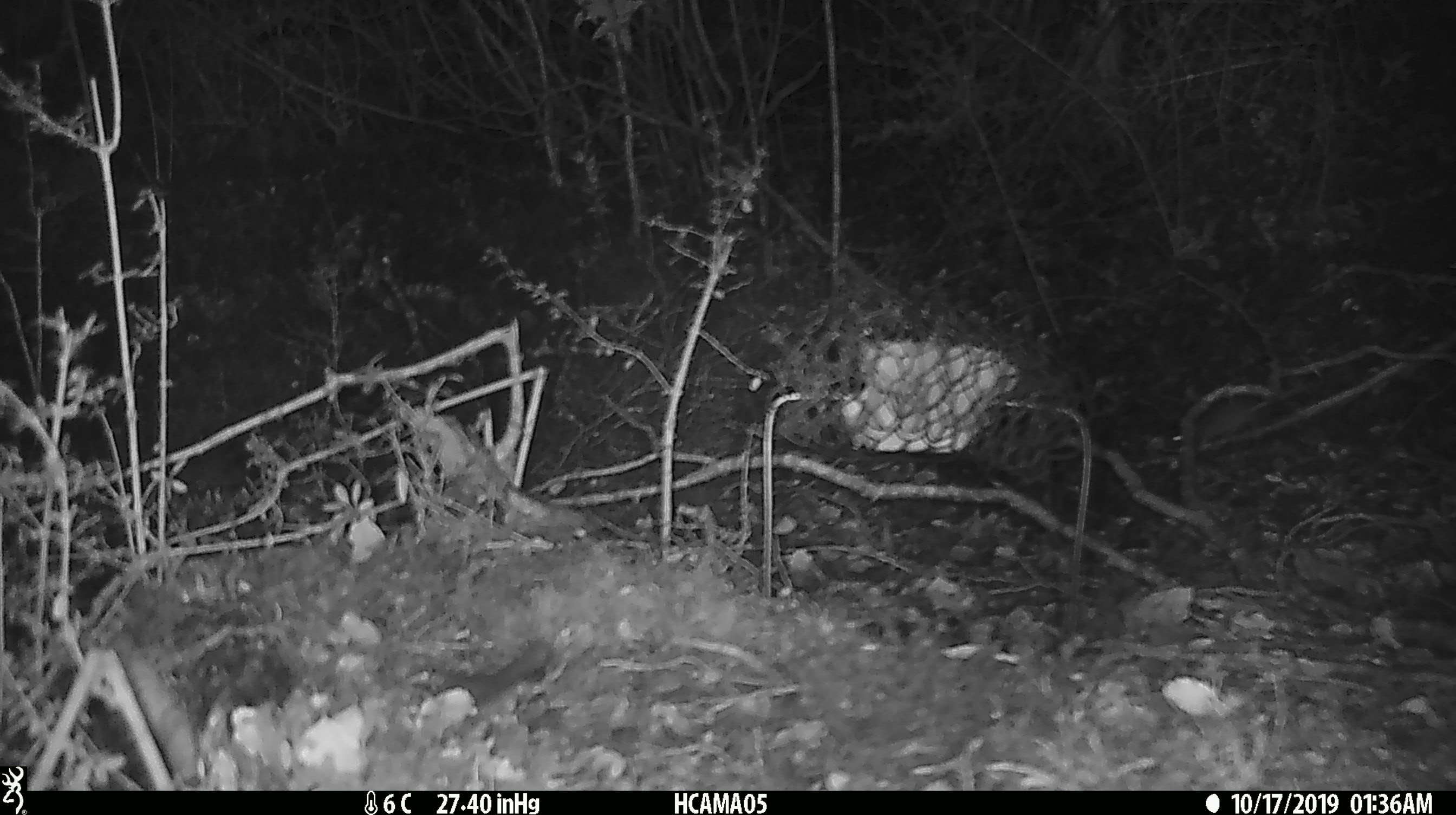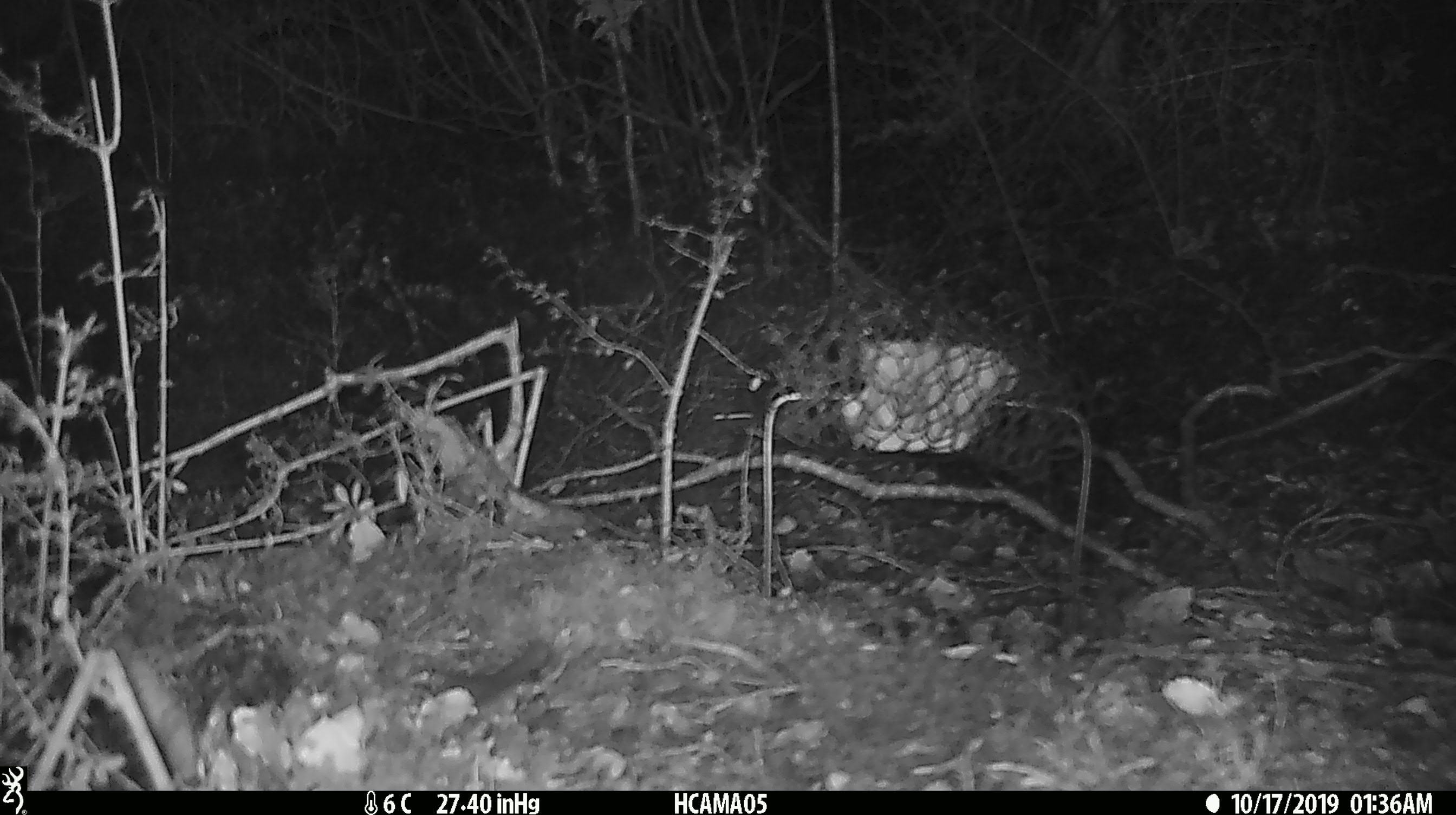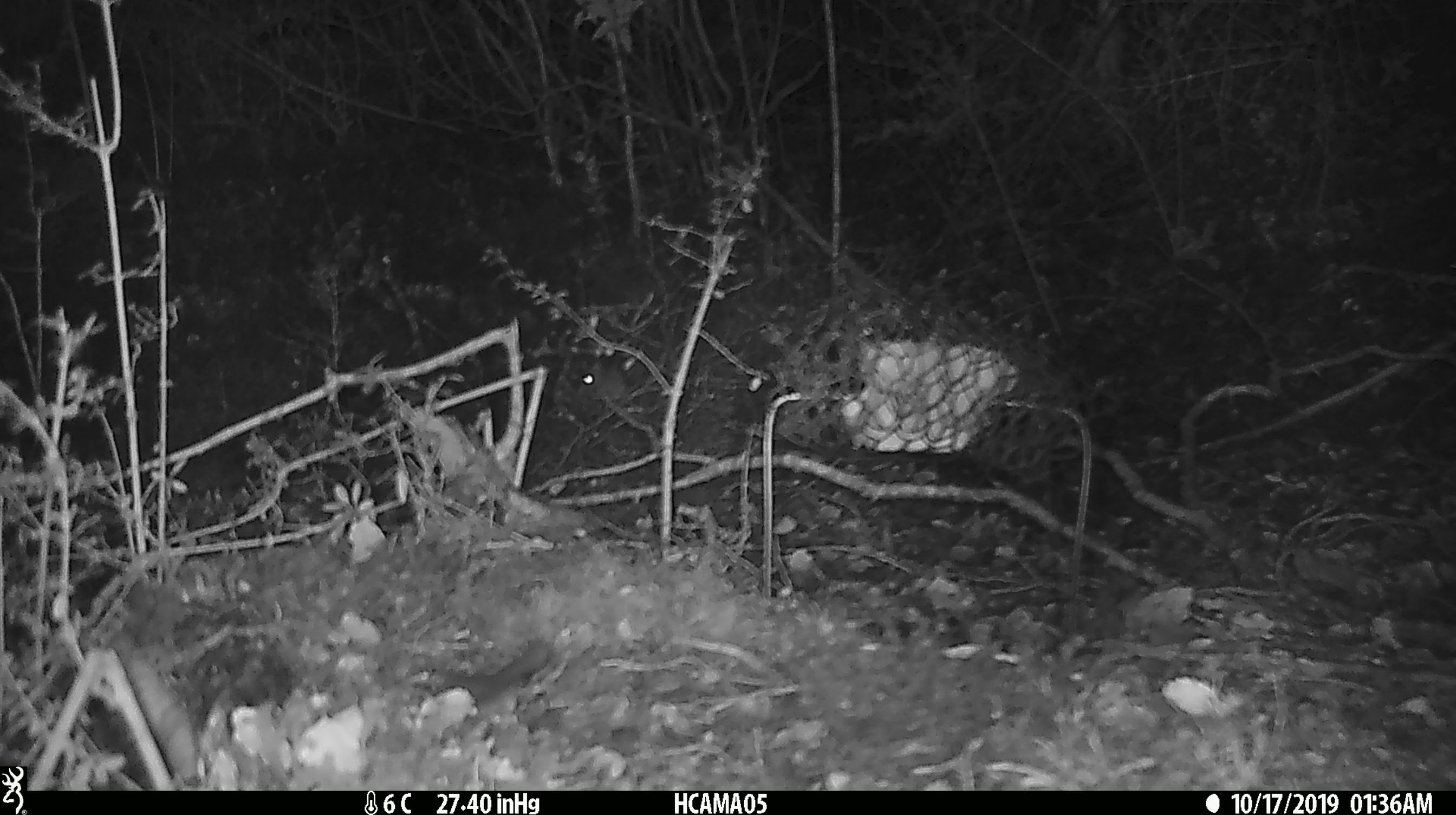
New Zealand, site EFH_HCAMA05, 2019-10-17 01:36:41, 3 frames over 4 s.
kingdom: Animalia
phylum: Chordata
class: Mammalia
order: Rodentia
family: Muridae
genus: Mus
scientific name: Mus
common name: mouse